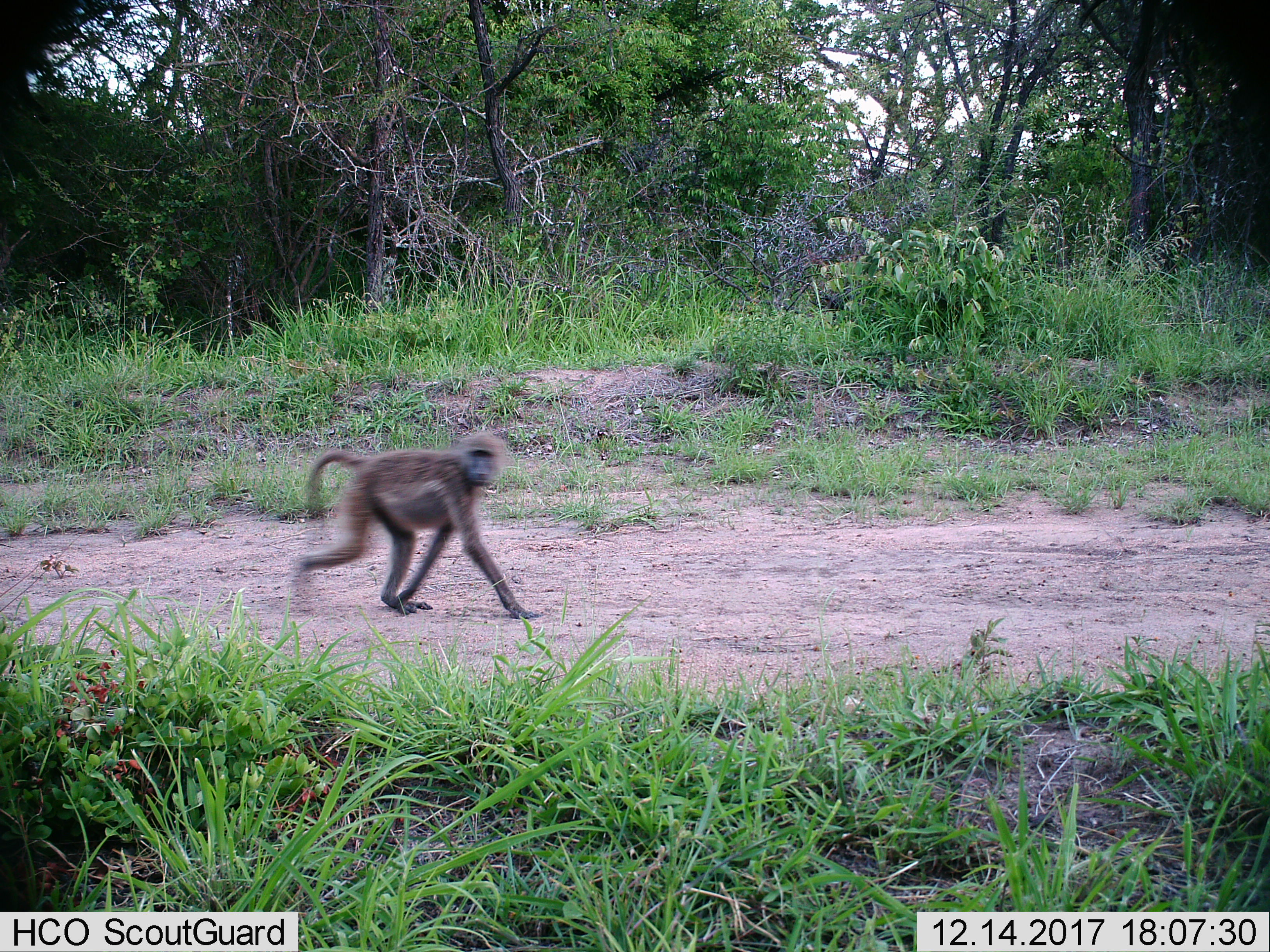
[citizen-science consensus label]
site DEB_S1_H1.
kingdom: Animalia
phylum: Chordata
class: Mammalia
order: Primates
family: Cercopithecidae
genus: Papio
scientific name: Papio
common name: baboon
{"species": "baboon (Papio)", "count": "1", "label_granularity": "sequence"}